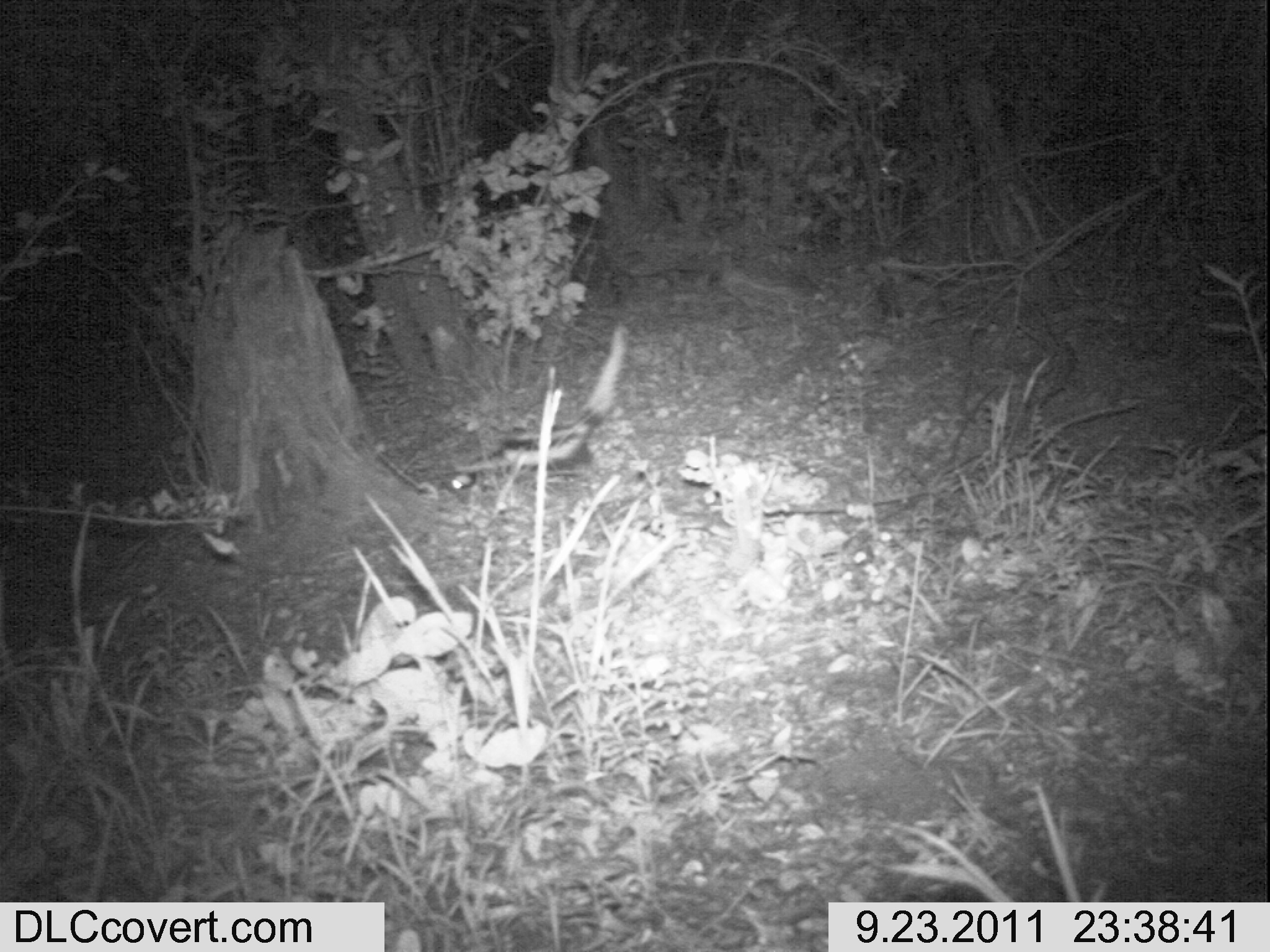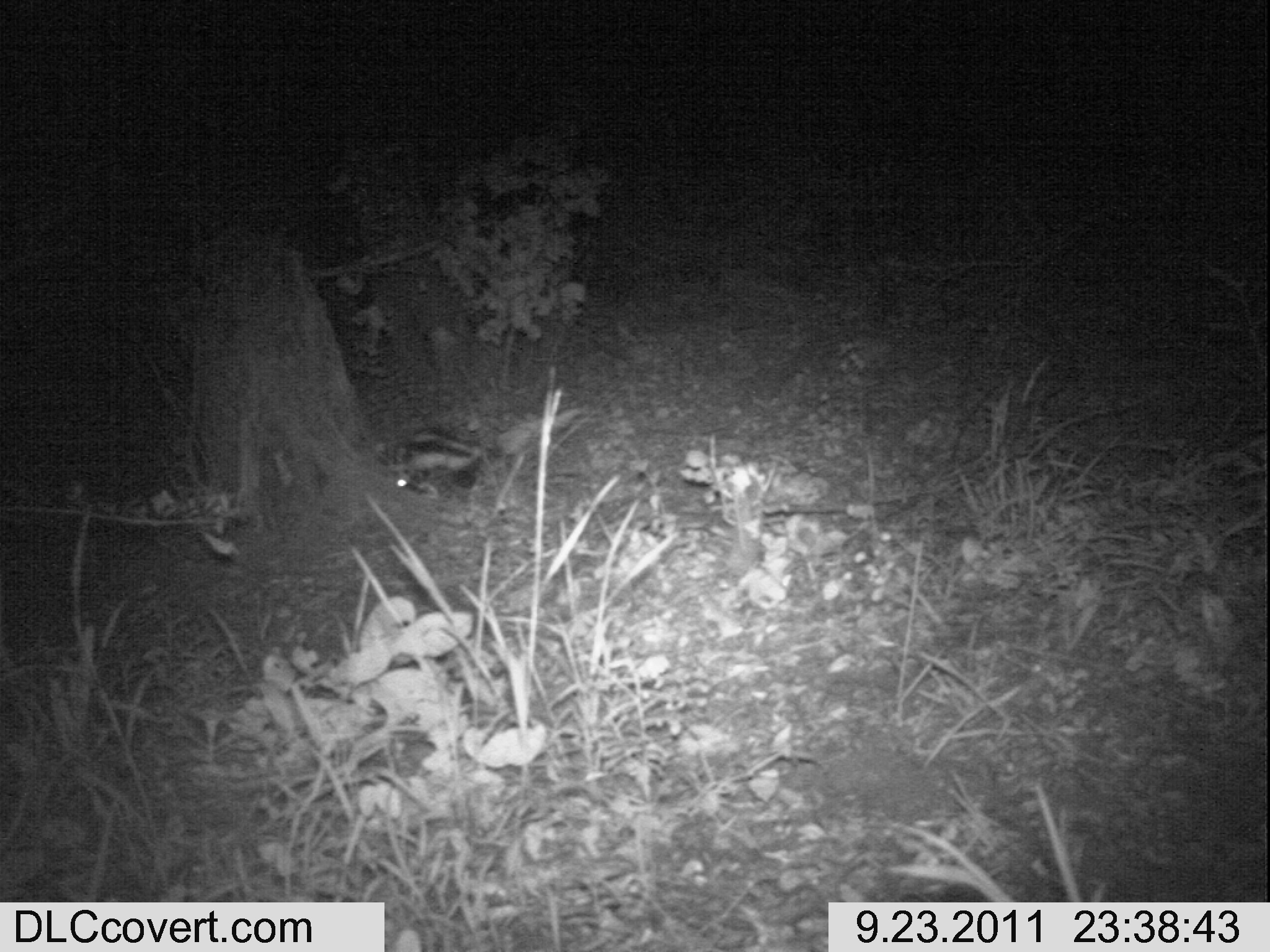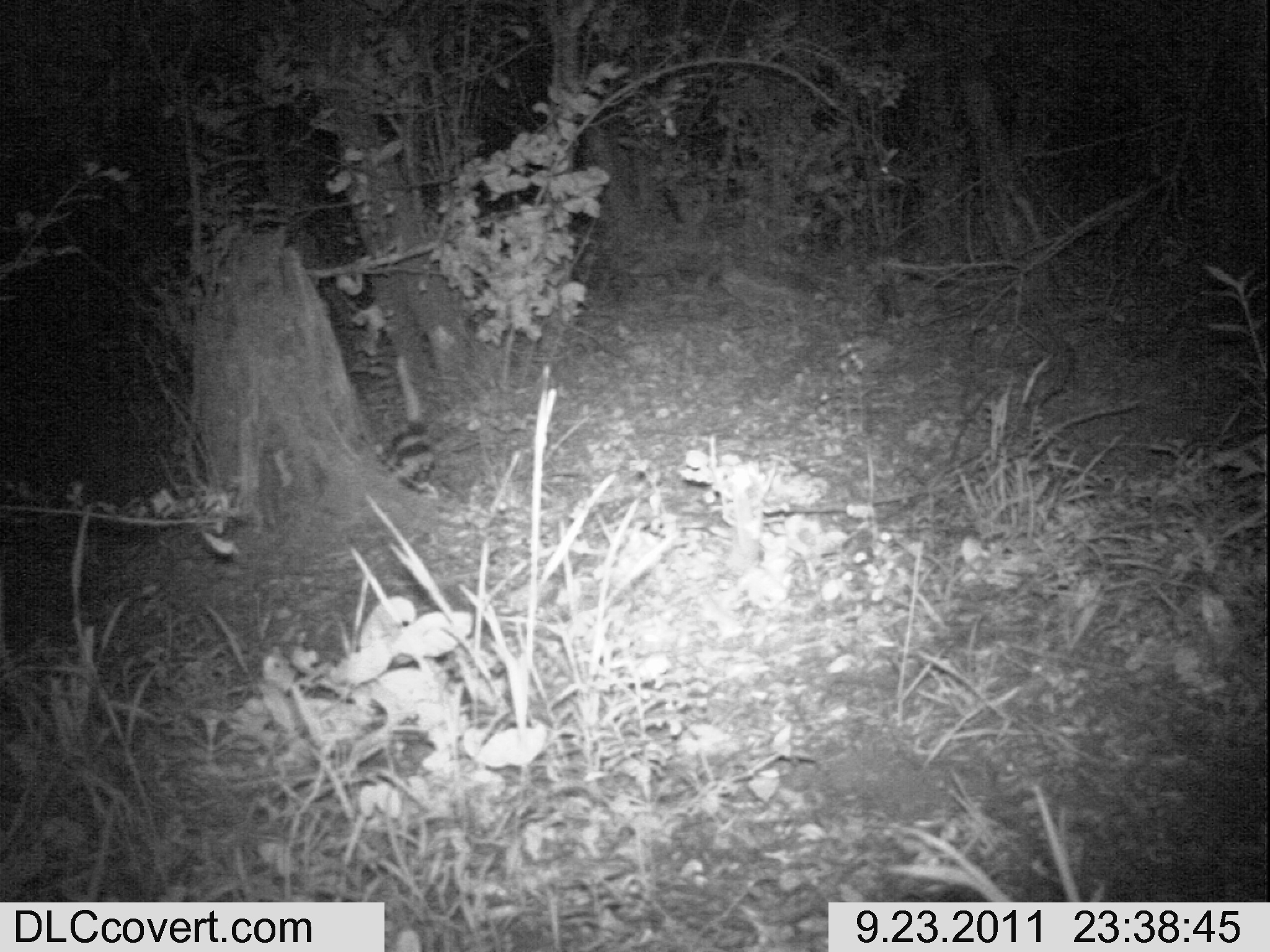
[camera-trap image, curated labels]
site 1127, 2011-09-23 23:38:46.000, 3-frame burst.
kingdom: Animalia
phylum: Chordata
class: Mammalia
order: Carnivora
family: Mustelidae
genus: Ictonyx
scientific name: Ictonyx striatus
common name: zorilla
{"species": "Ictonyx striatus (zorilla)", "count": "1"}